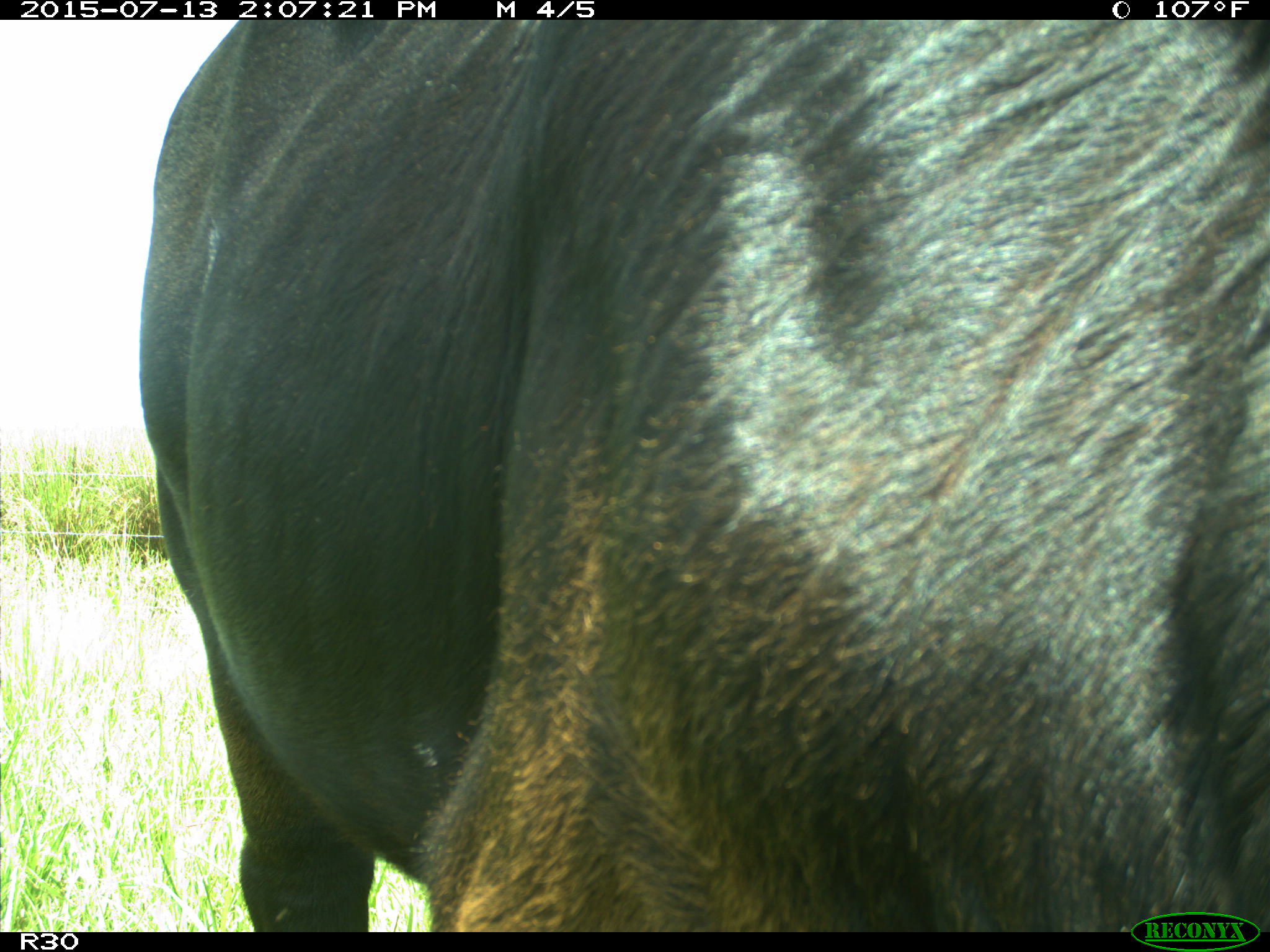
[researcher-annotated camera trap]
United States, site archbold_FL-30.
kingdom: Animalia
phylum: Chordata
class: Mammalia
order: Artiodactyla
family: Bovidae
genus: Bos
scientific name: Bos taurus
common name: domestic cow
Bos taurus (domestic cow).